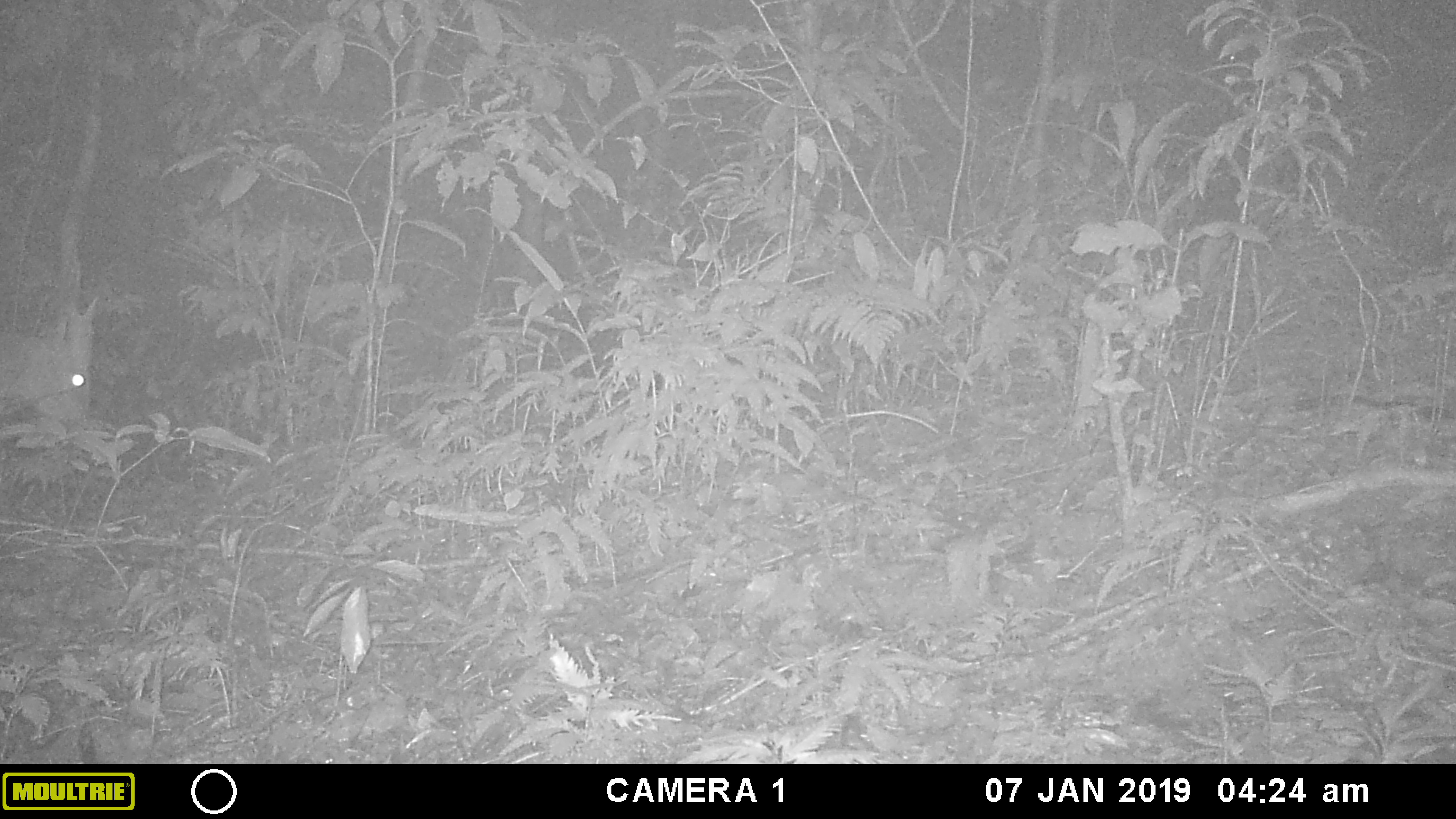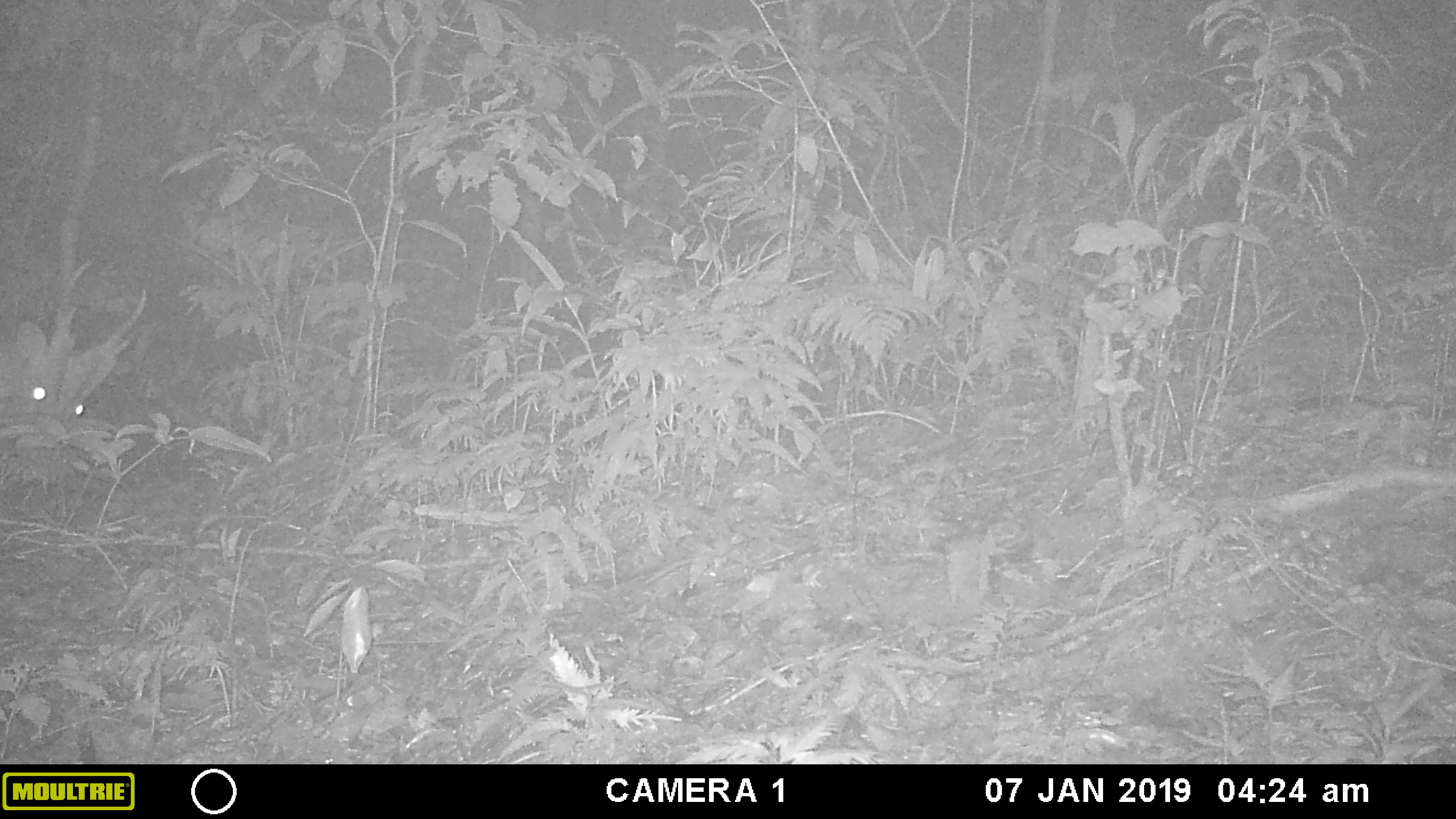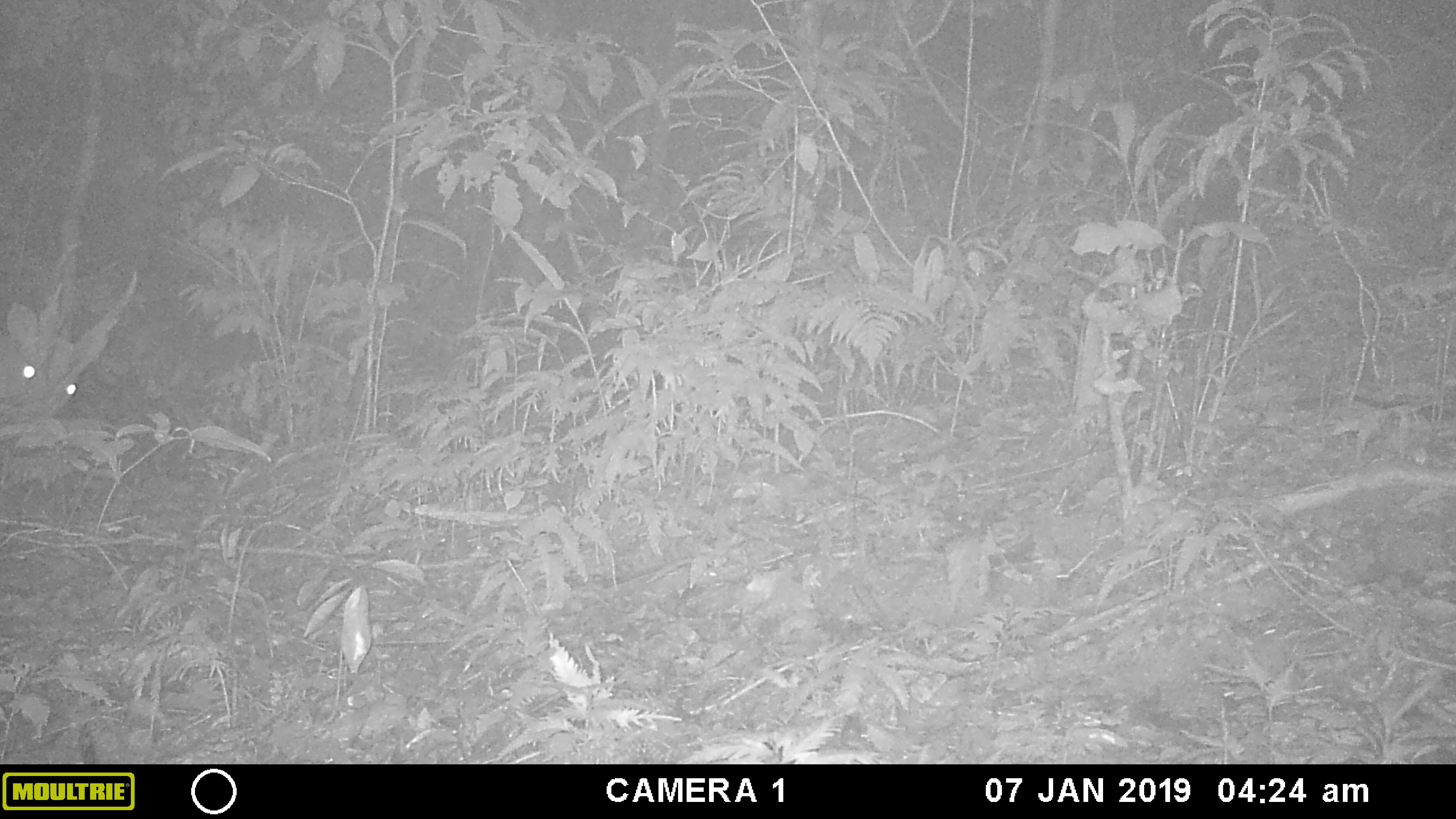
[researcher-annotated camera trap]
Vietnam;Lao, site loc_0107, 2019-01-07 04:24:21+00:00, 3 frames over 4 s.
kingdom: Animalia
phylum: Chordata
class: Mammalia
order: Artiodactyla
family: Cervidae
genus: Muntiacus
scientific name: Muntiacus vuquangensis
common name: large-antlered muntjac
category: large antlered muntjac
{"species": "large antlered muntjac (large-antlered muntjac) (Muntiacus vuquangensis)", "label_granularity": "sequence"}